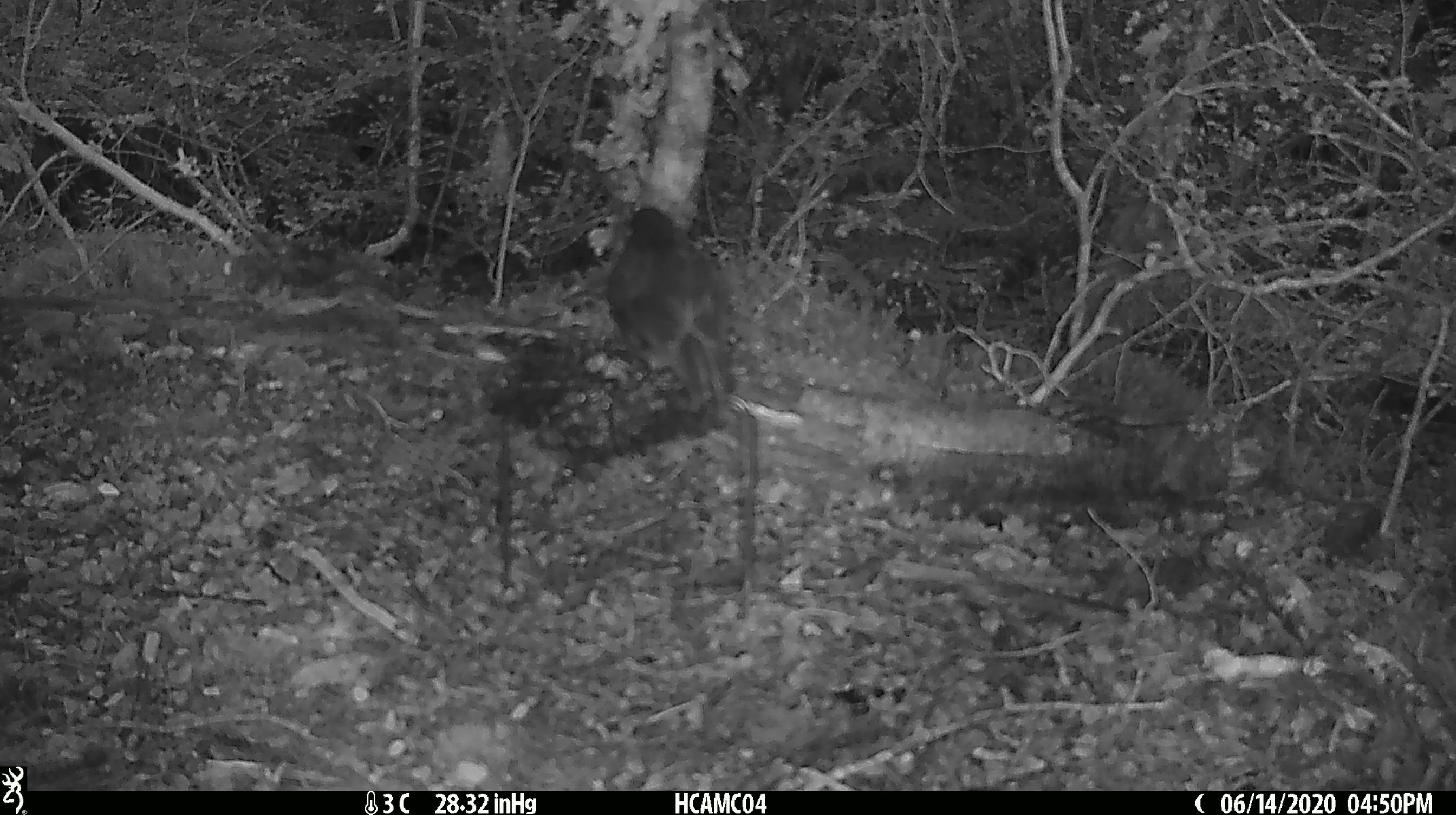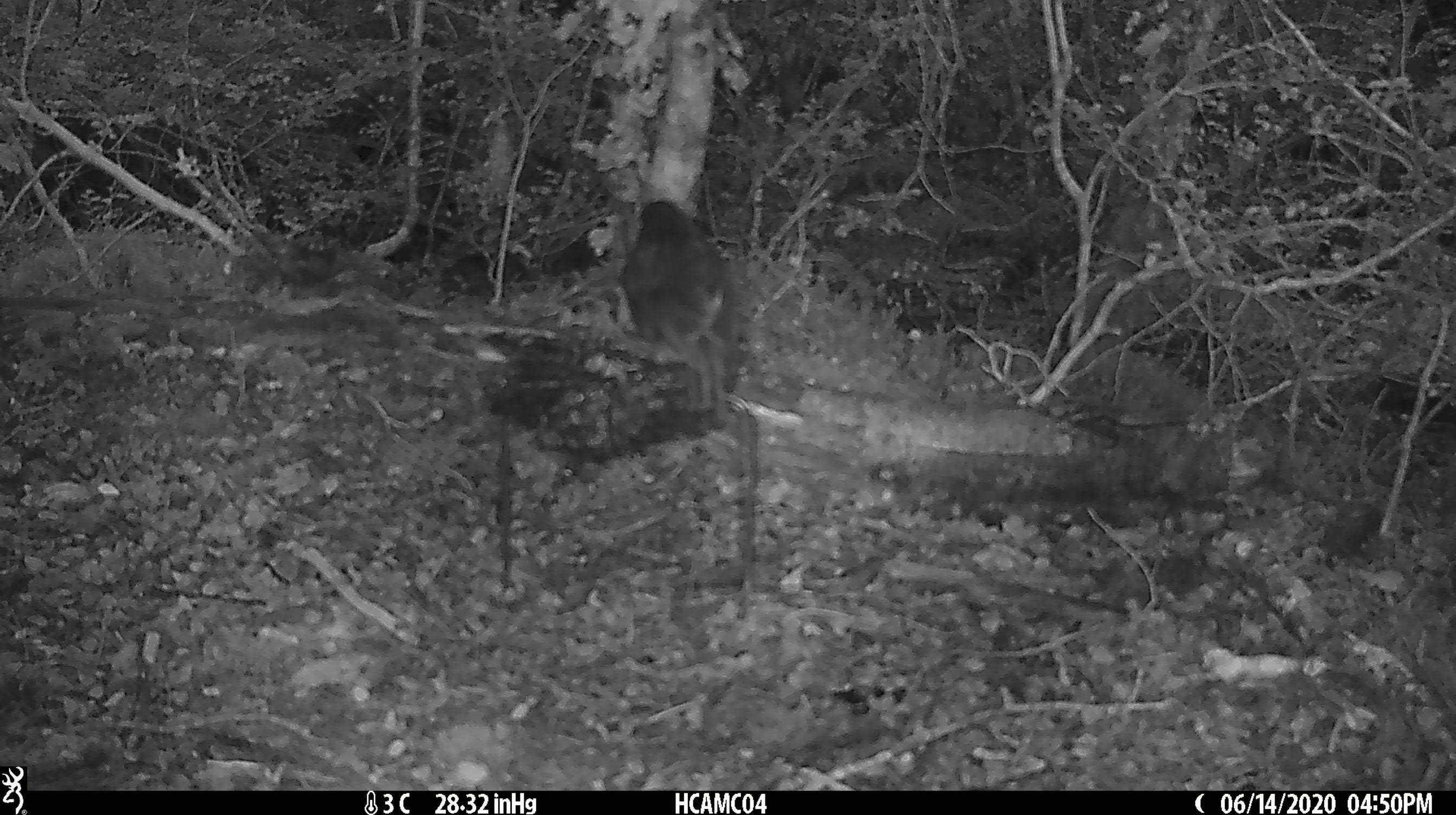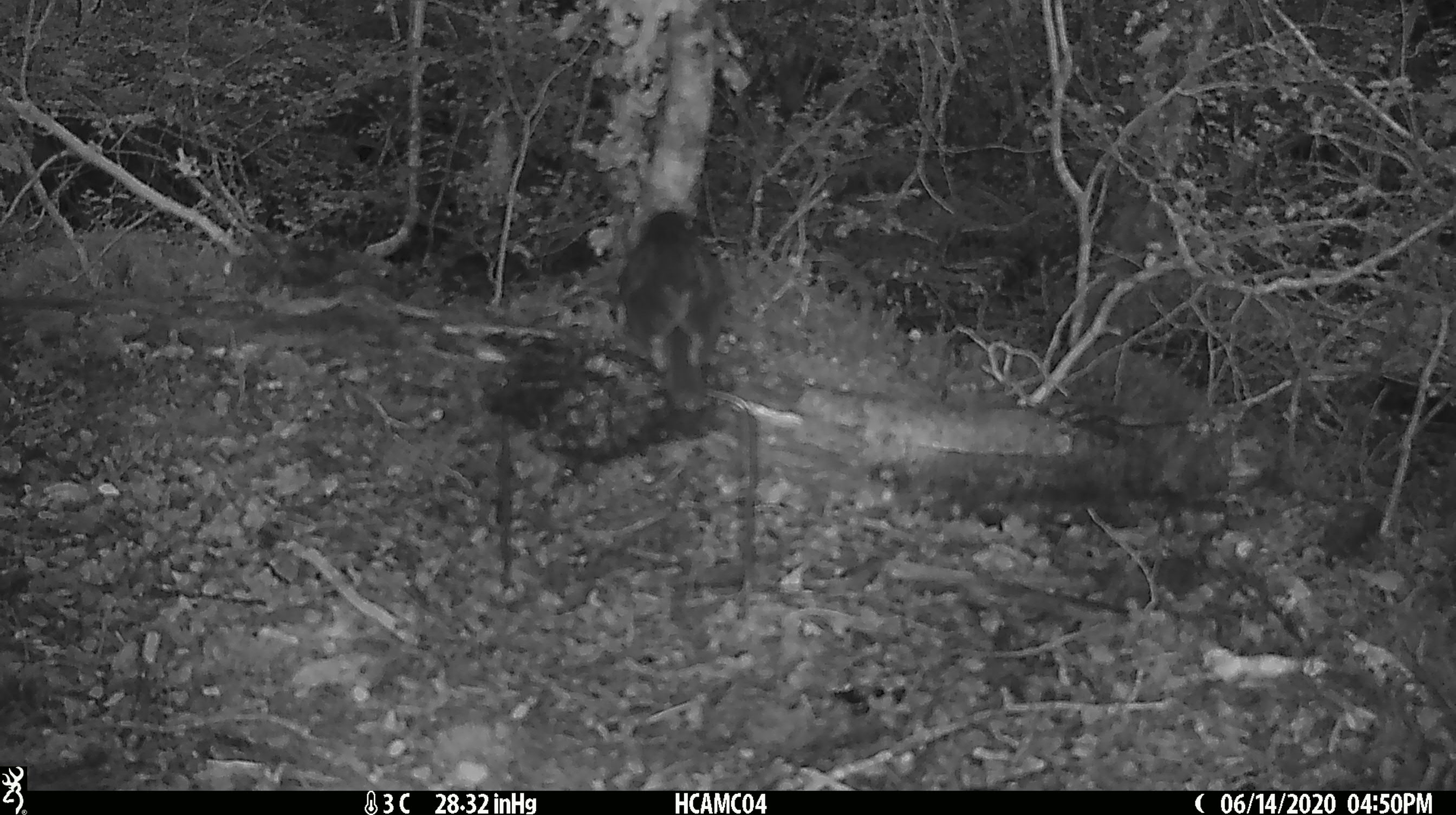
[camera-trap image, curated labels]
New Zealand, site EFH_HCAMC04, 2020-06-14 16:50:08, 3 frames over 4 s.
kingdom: Animalia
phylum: Chordata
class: Aves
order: Passeriformes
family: Petroicidae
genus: Petroica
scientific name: Petroica australis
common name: new zealand robin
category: robin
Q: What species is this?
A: Robin (new zealand robin) (Petroica australis).